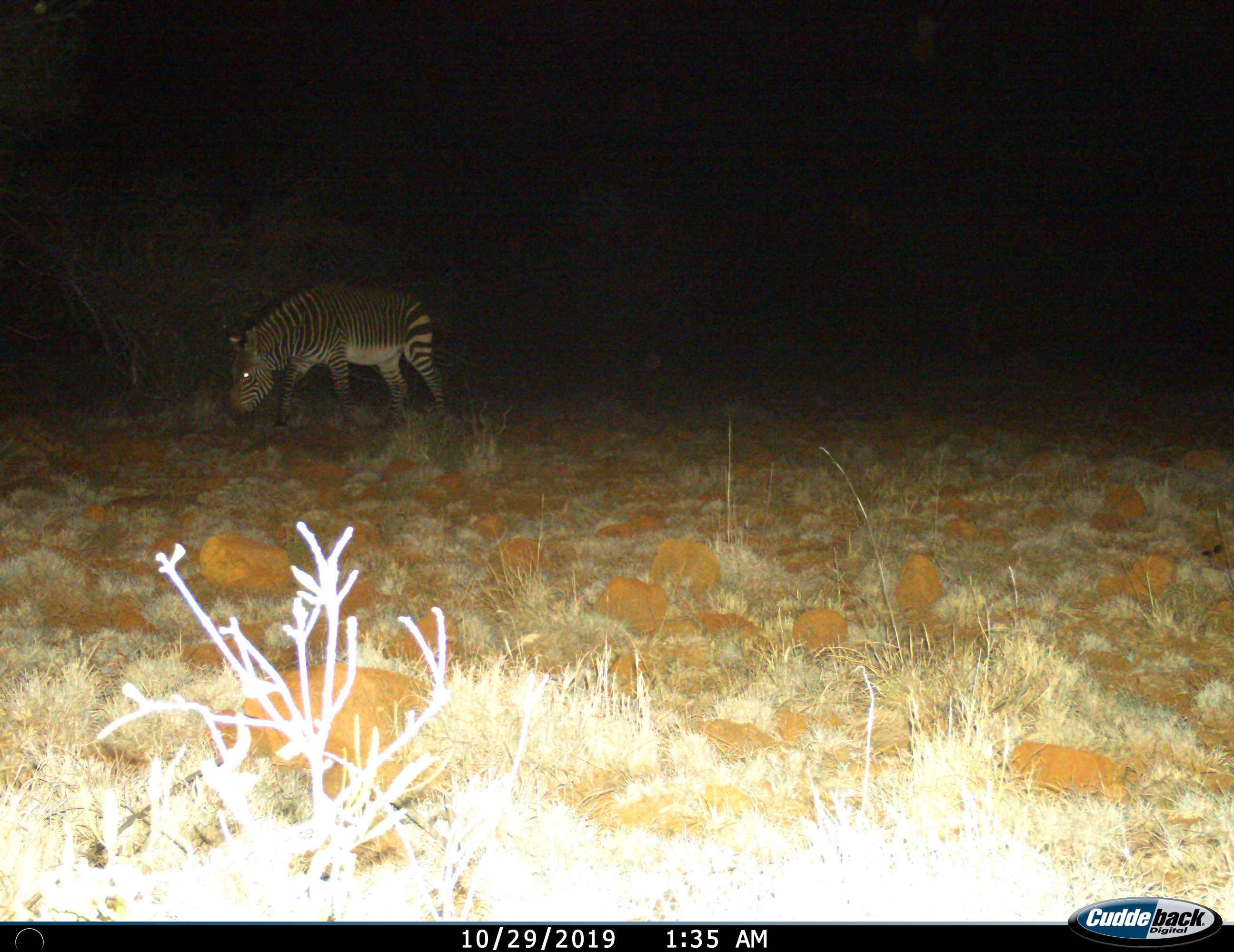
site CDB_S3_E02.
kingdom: Animalia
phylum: Chordata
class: Mammalia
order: Perissodactyla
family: Equidae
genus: Equus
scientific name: Equus zebra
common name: mountain zebra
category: zebramountain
Zebramountain (mountain zebra) (Equus zebra), count 1. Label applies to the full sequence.